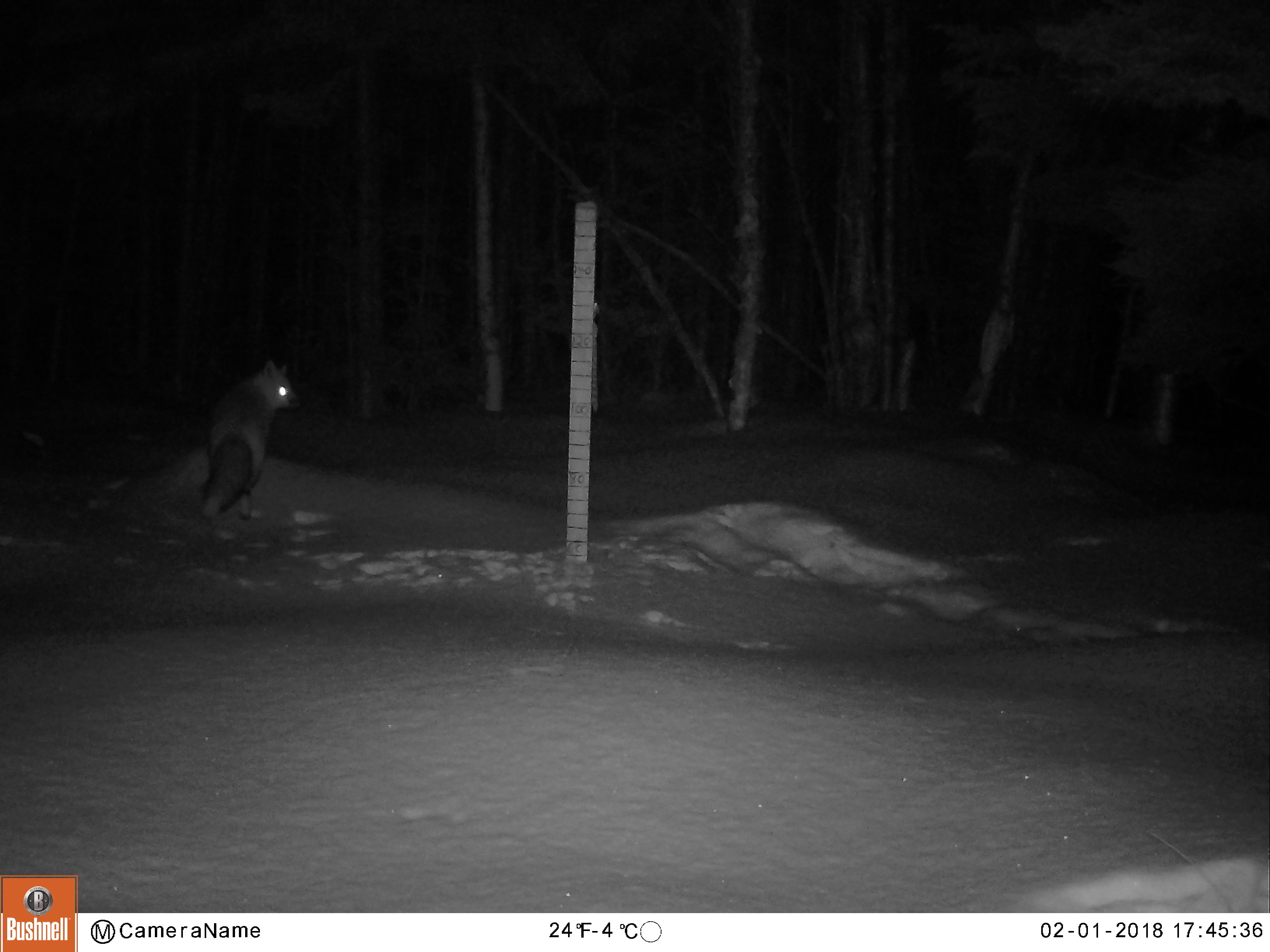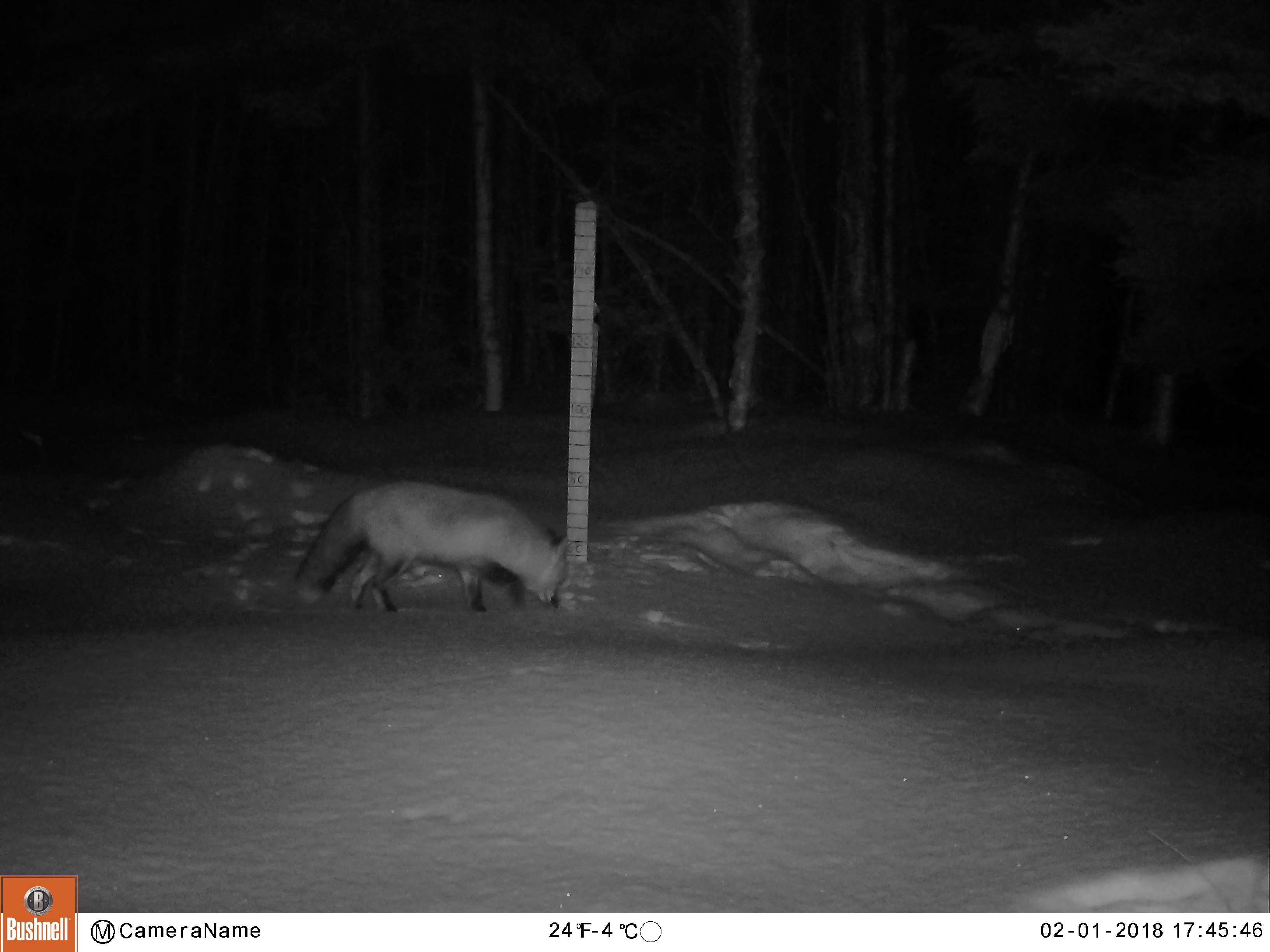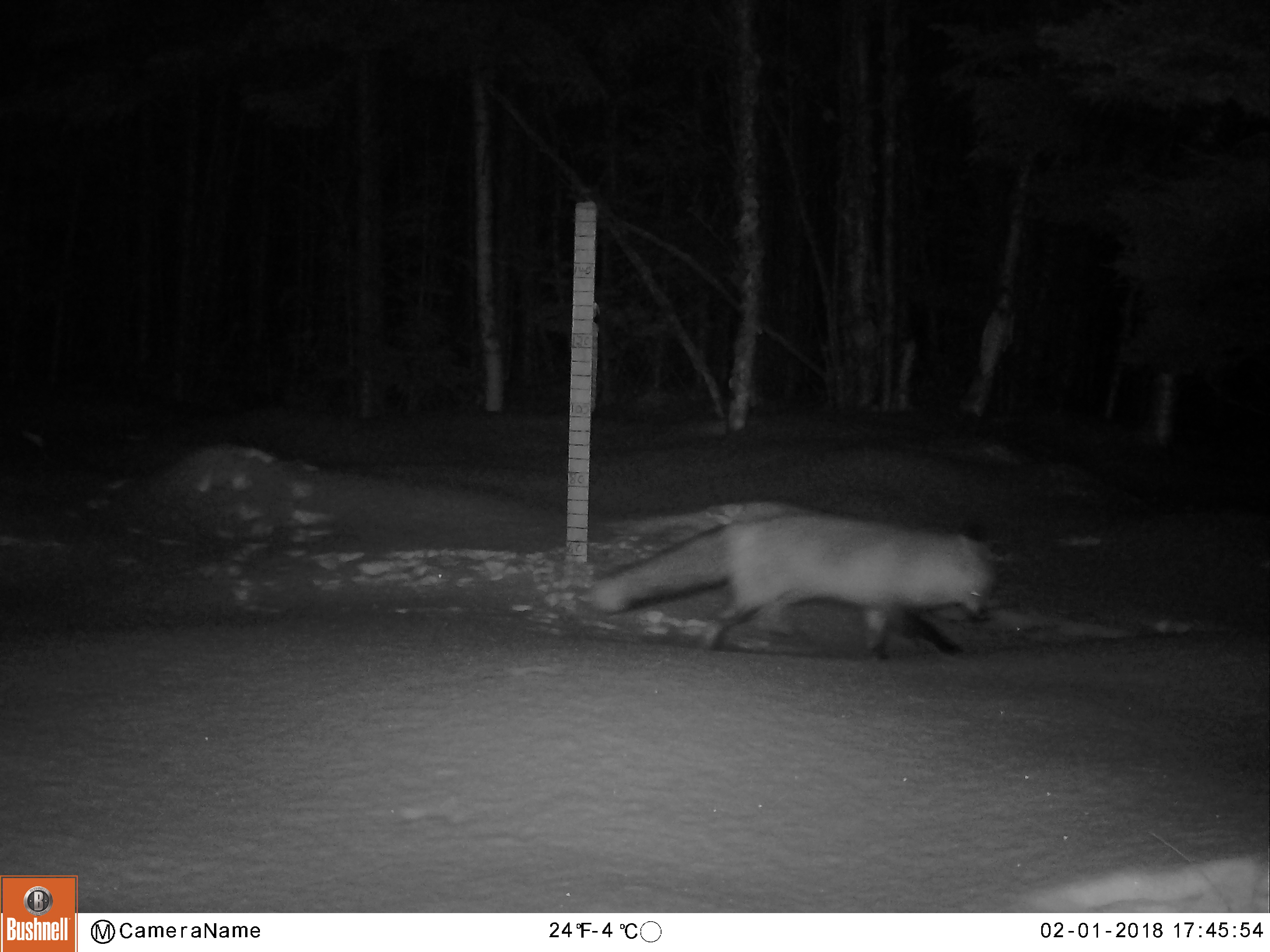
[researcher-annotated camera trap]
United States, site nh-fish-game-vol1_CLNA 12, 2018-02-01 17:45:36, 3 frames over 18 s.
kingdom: Animalia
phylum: Chordata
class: Mammalia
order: Carnivora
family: Canidae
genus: Vulpes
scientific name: Vulpes vulpes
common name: red fox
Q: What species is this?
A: Red fox (Vulpes vulpes).